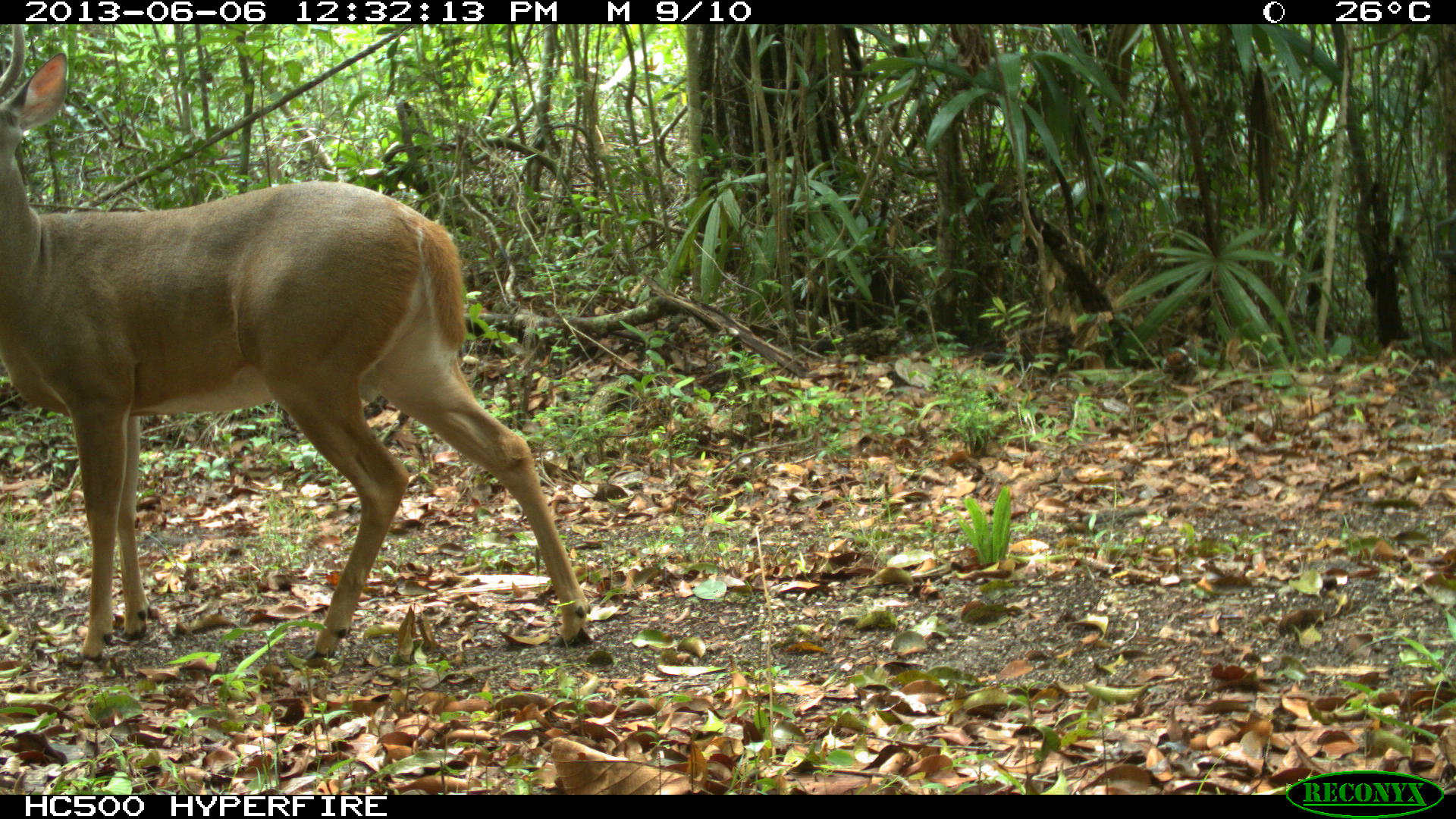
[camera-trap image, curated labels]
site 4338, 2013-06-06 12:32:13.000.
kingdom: Animalia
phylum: Chordata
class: Mammalia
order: Artiodactyla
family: Cervidae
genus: Odocoileus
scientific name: Odocoileus virginianus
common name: white-tailed deer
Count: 1.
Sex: male.